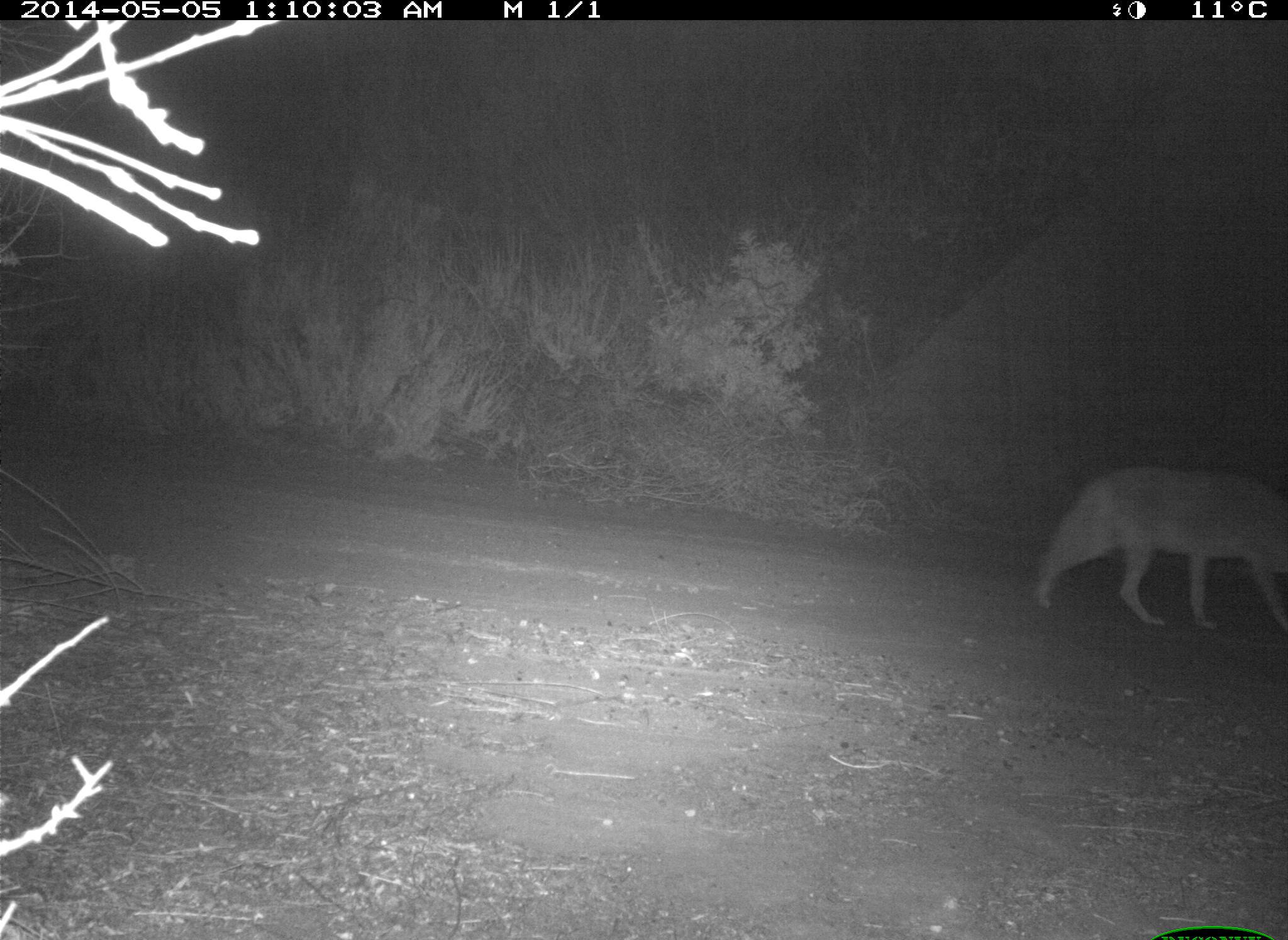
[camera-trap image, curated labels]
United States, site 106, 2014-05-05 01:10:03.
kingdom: Animalia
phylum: Chordata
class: Mammalia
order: Carnivora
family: Canidae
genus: Canis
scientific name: Canis latrans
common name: coyote